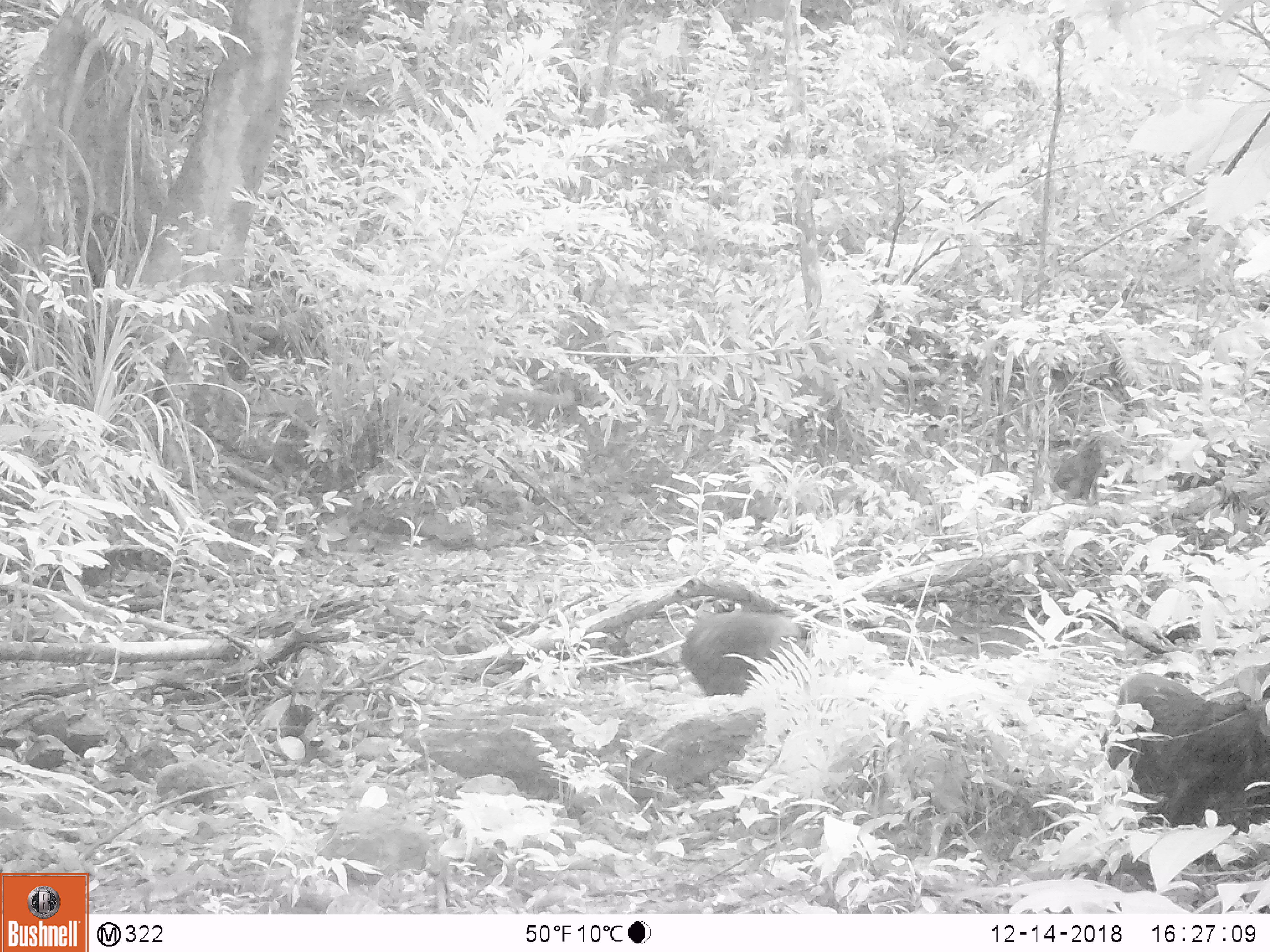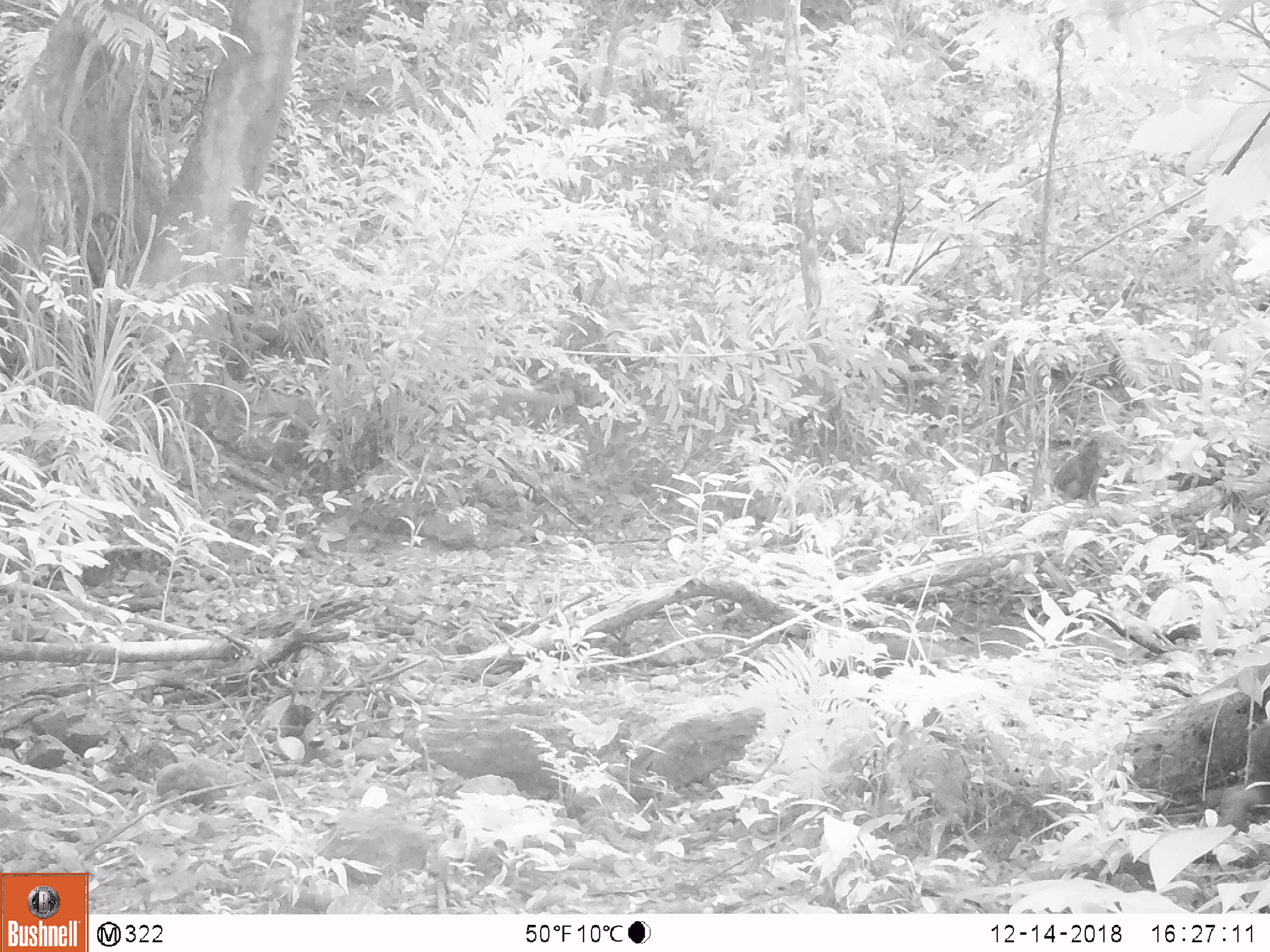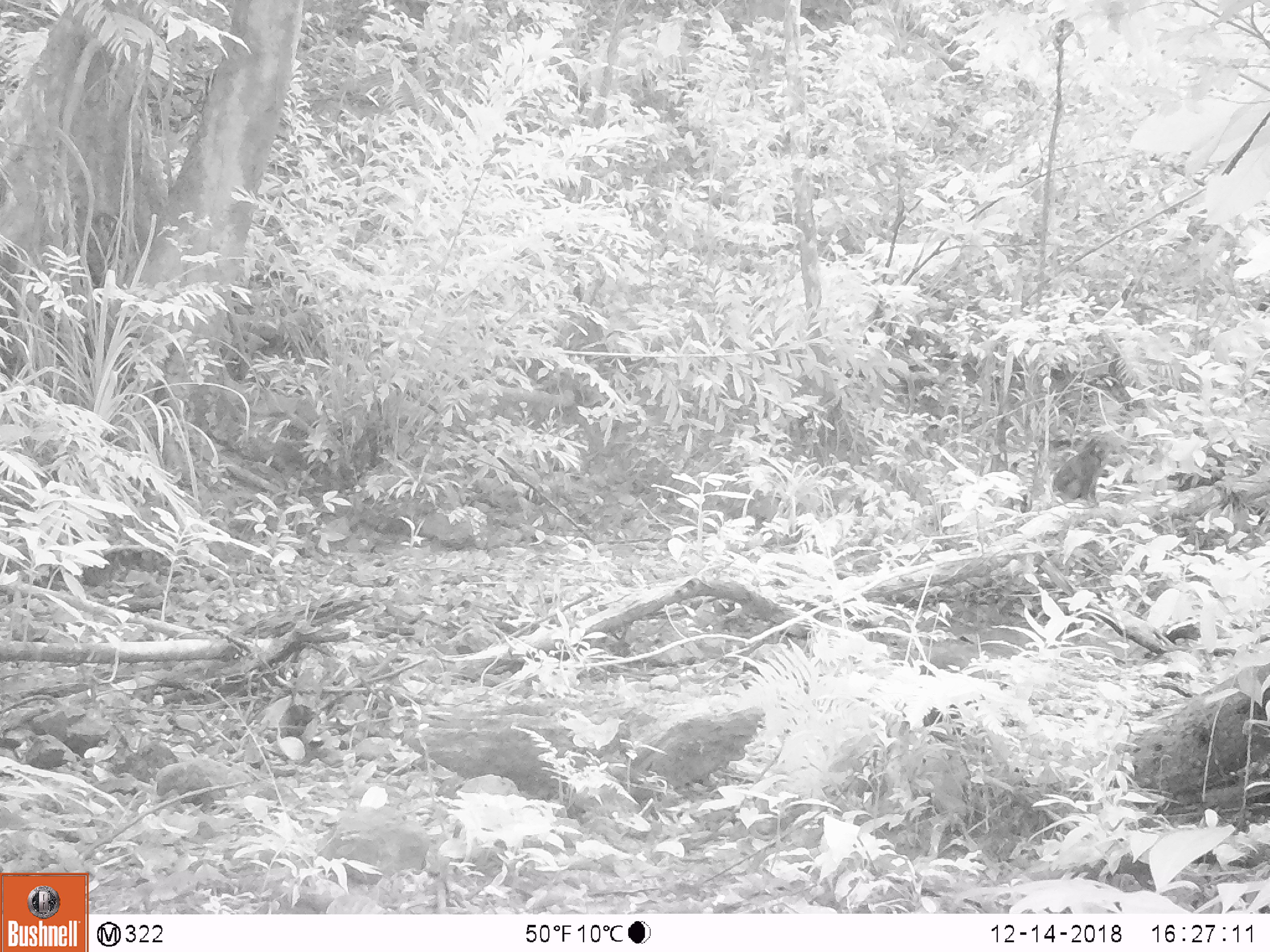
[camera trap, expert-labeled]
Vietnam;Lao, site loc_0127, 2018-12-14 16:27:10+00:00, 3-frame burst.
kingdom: Animalia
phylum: Chordata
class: Mammalia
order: Primates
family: Cercopithecidae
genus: Macaca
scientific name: Macaca arctoides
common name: stump-tailed macaque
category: stump tailed macaque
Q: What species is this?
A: Stump tailed macaque (stump-tailed macaque) (Macaca arctoides).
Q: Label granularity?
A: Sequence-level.